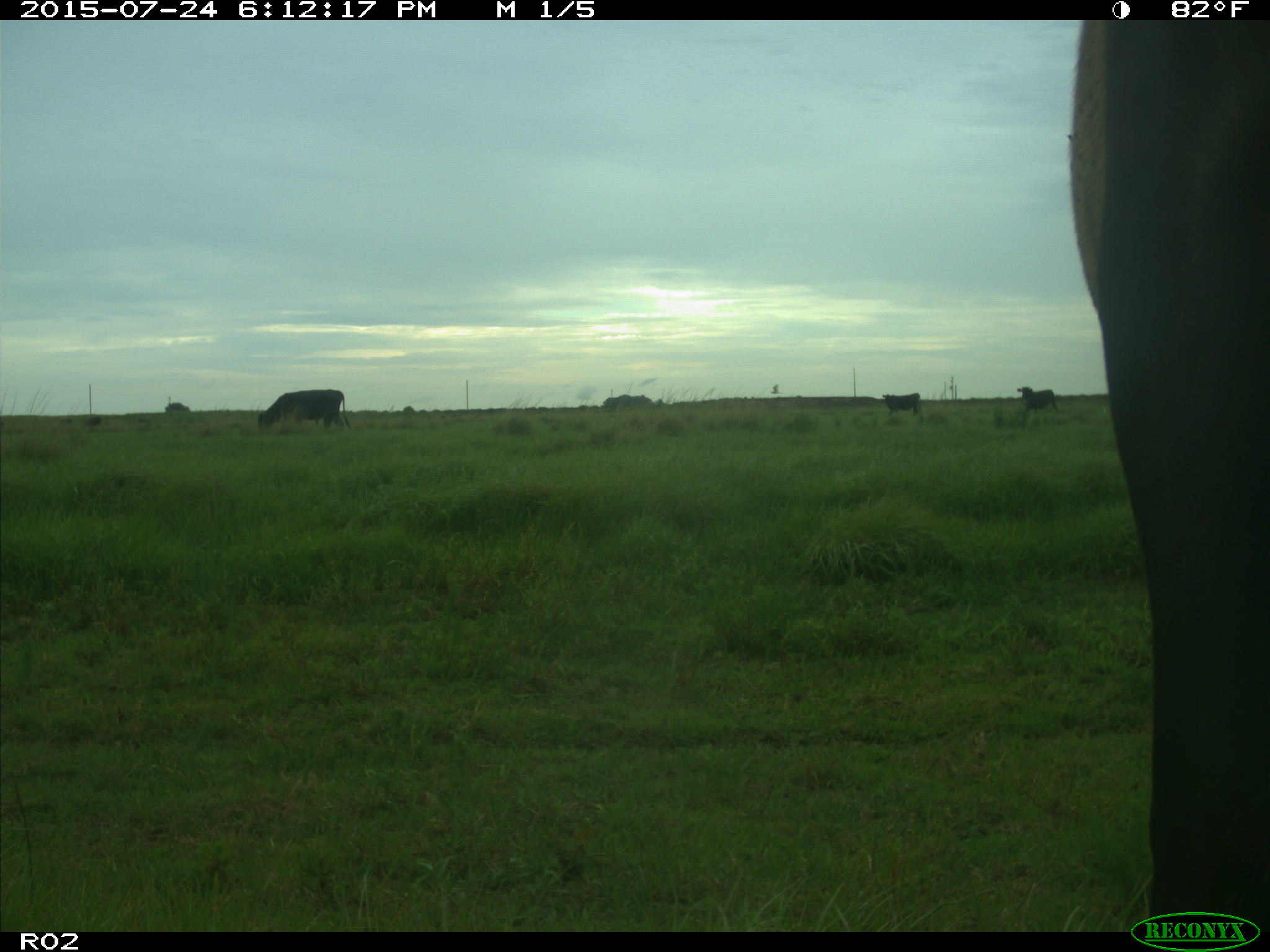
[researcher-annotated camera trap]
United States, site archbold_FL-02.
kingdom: Animalia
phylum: Chordata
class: Mammalia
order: Artiodactyla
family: Bovidae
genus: Bos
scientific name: Bos taurus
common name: domestic cow